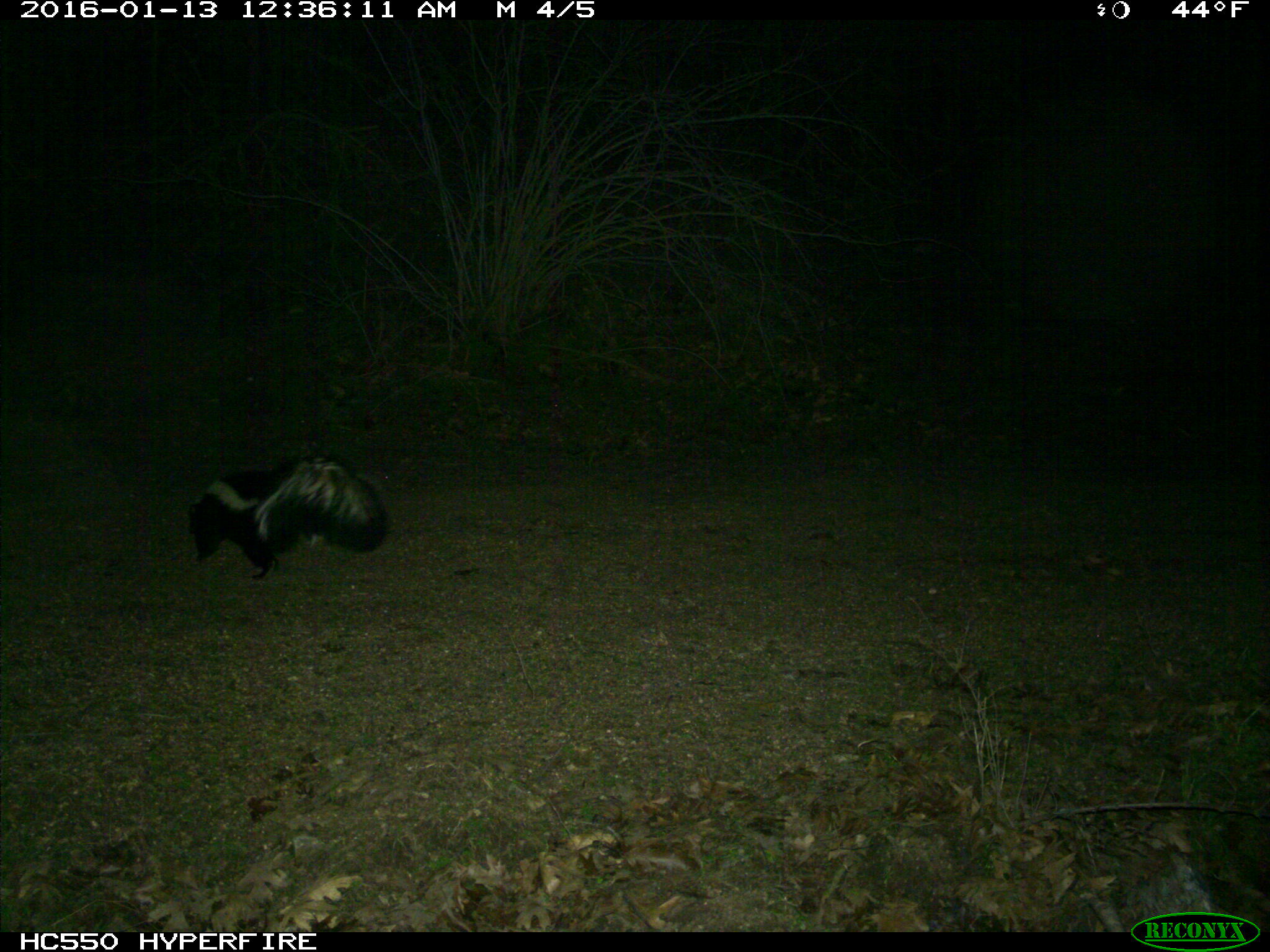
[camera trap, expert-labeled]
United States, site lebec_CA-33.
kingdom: Animalia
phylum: Chordata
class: Mammalia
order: Carnivora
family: Mephitidae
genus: Mephitis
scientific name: Mephitis mephitis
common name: striped skunk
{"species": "Mephitis mephitis (striped skunk)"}